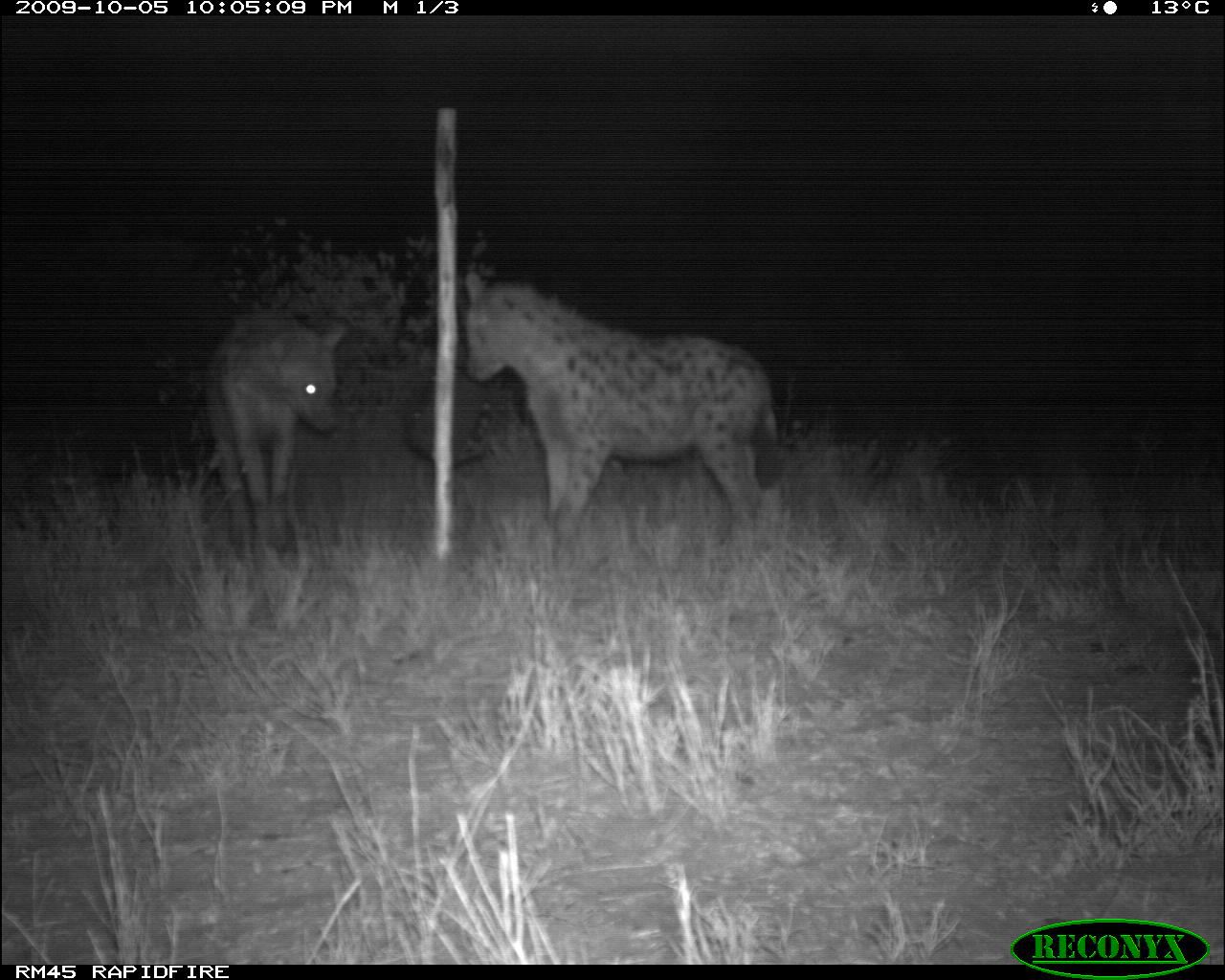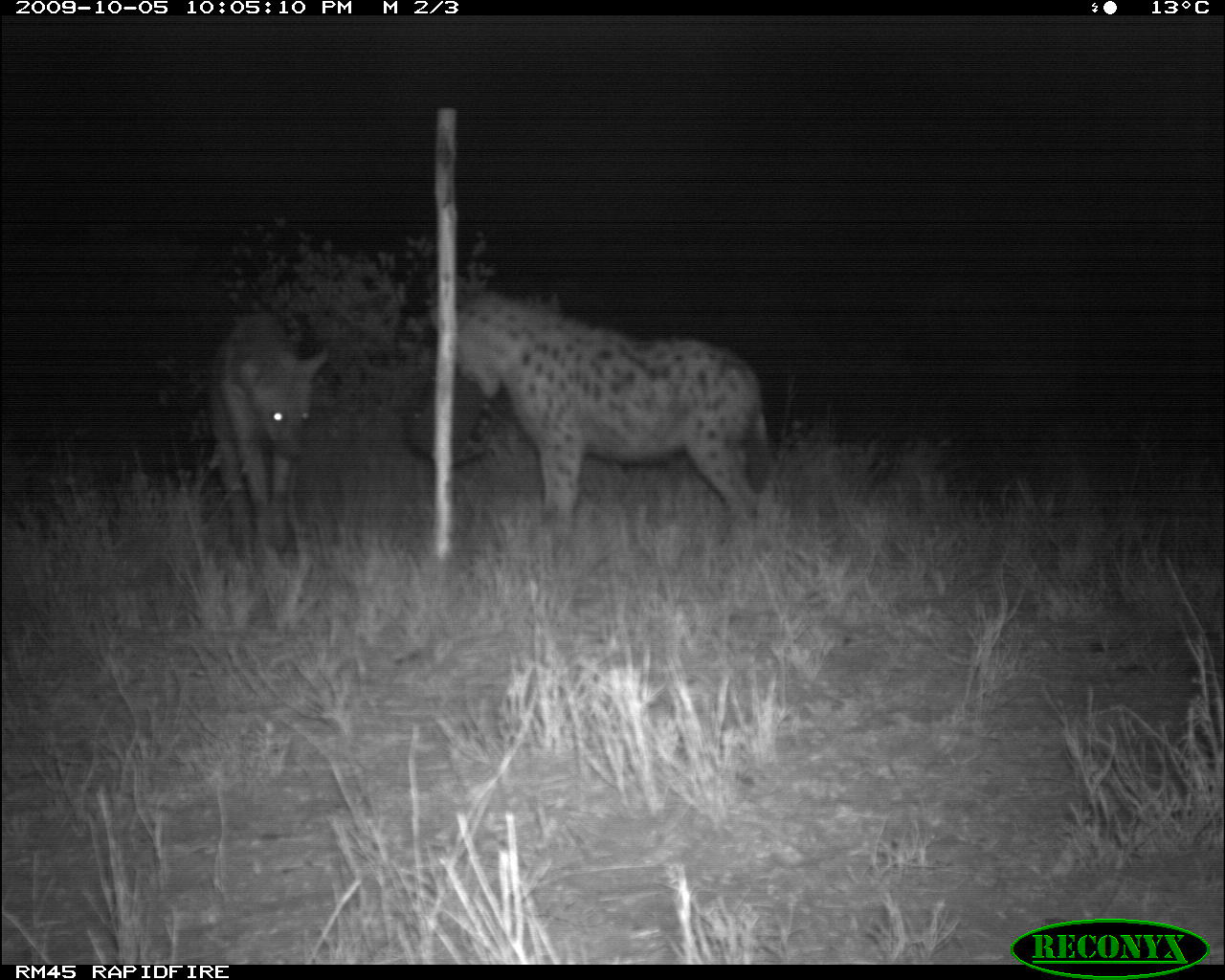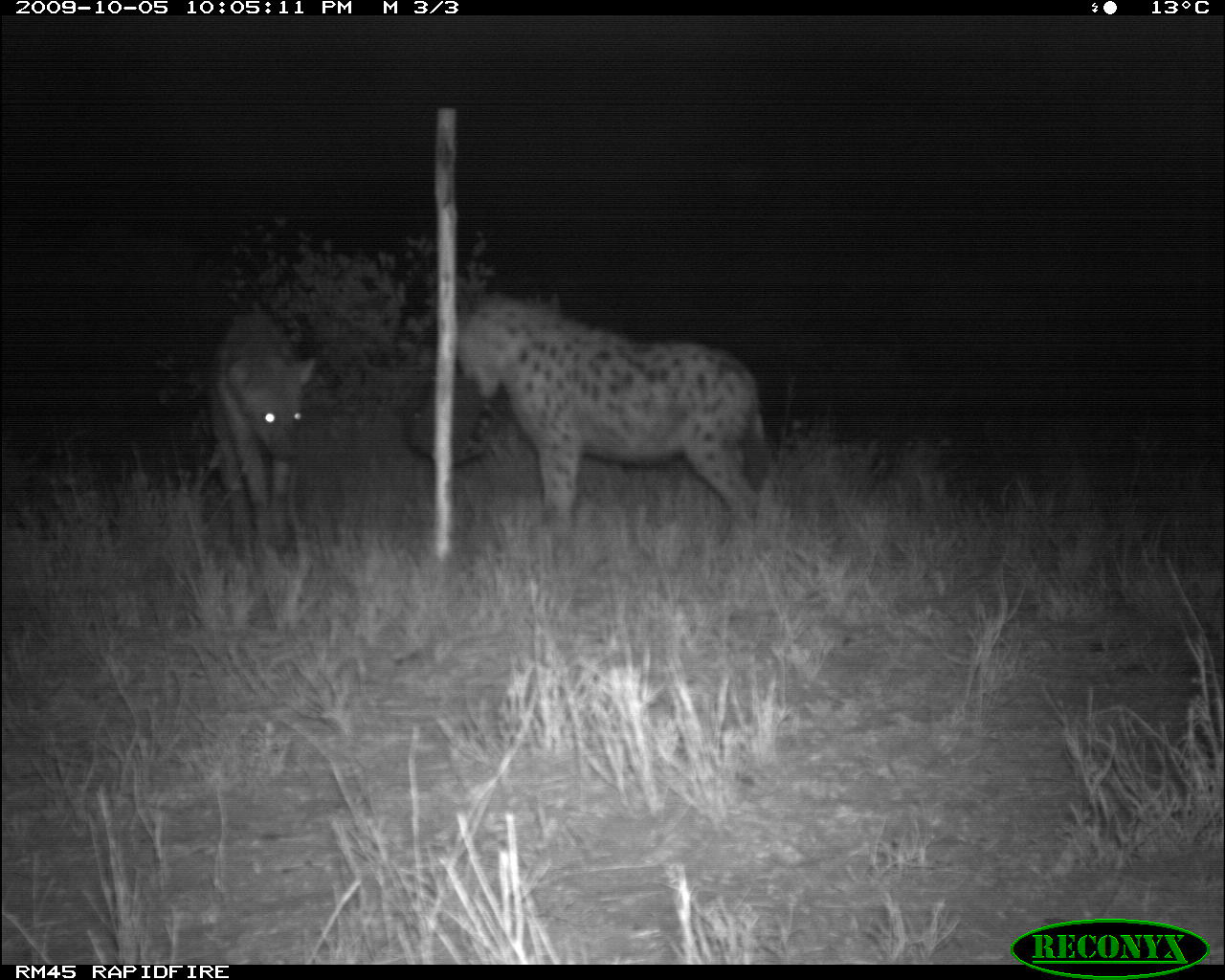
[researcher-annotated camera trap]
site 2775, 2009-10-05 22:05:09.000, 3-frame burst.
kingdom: Animalia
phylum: Chordata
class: Mammalia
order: Carnivora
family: Hyaenidae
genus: Crocuta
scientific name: Crocuta crocuta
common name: spotted hyena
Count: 2.